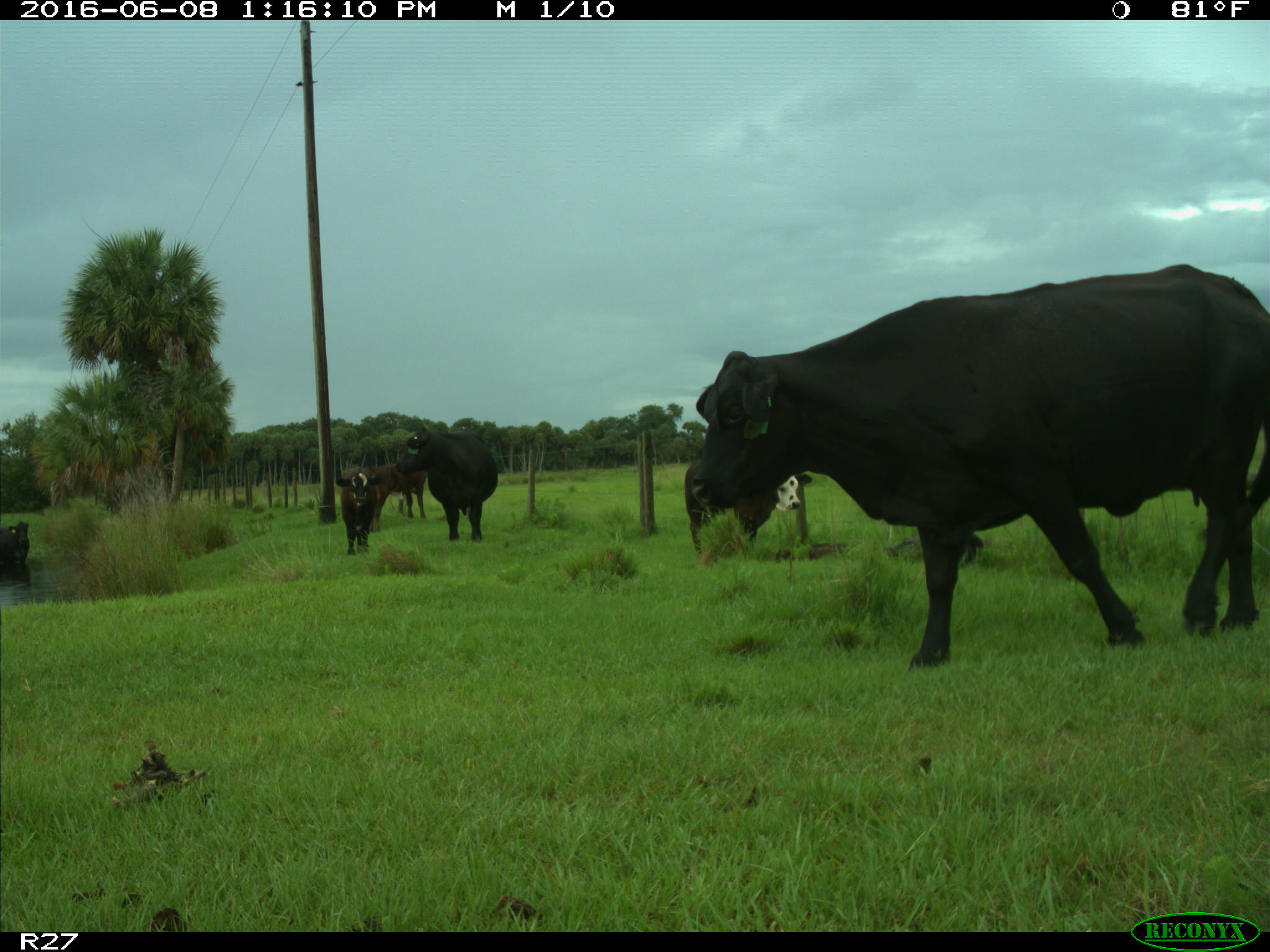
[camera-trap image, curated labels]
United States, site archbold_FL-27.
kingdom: Animalia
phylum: Chordata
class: Mammalia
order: Artiodactyla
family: Bovidae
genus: Bos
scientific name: Bos taurus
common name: domestic cow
Bos taurus (domestic cow).